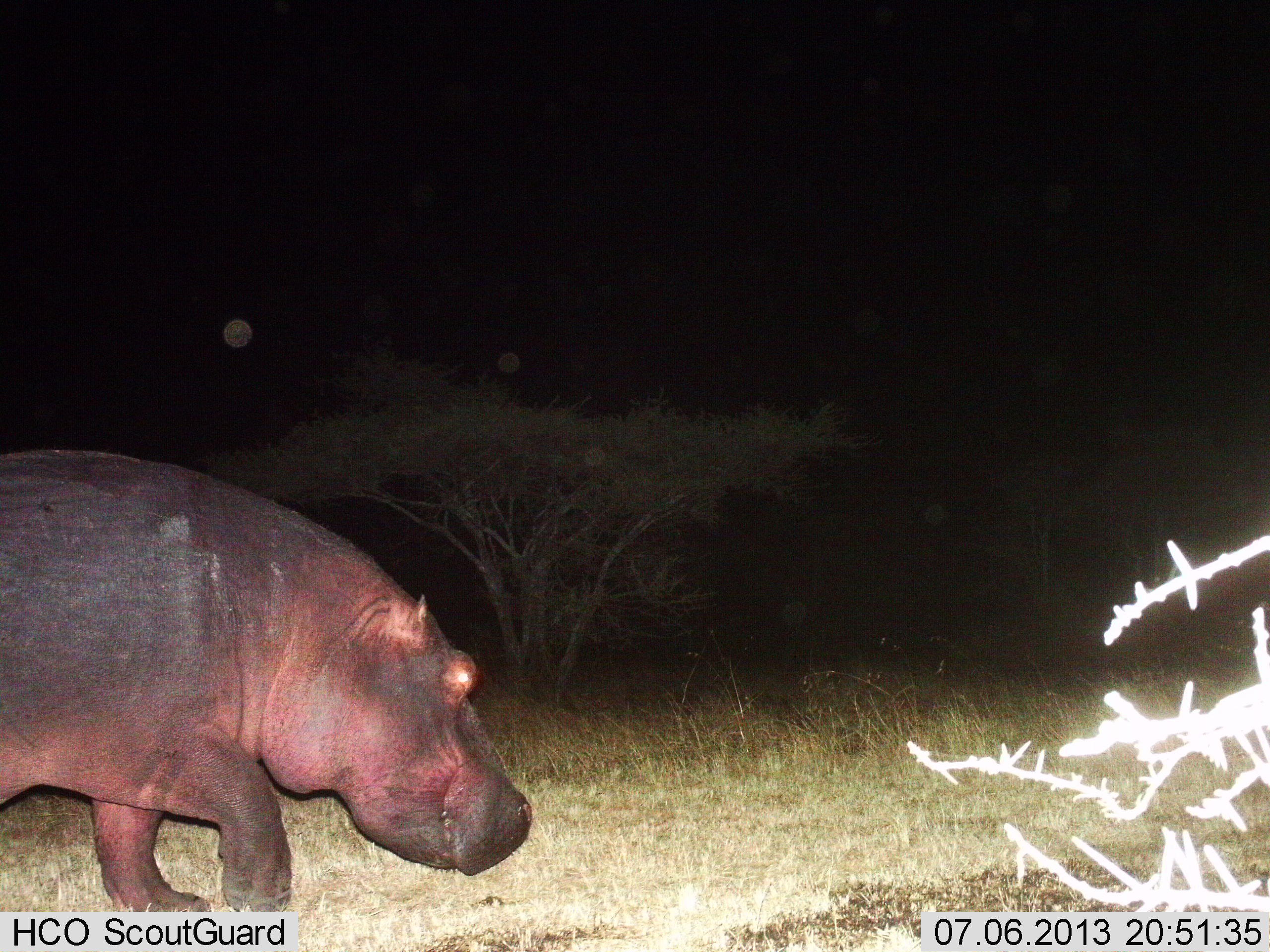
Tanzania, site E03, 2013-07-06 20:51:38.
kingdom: Animalia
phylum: Chordata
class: Mammalia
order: Artiodactyla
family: Hippopotamidae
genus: Hippopotamus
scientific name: Hippopotamus amphibius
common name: hippopotamus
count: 1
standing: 10%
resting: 0%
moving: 90%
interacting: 0%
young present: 0%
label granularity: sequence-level